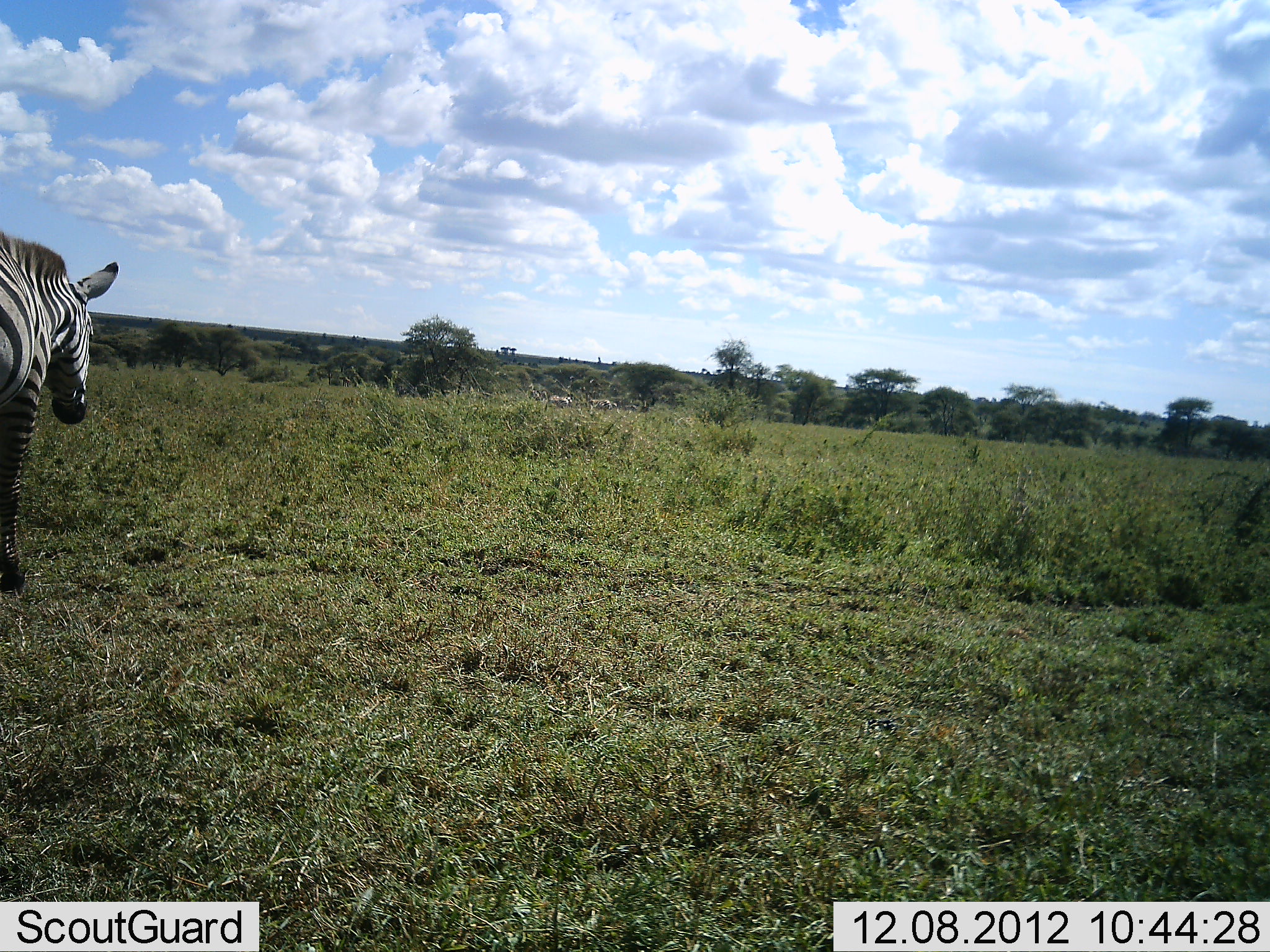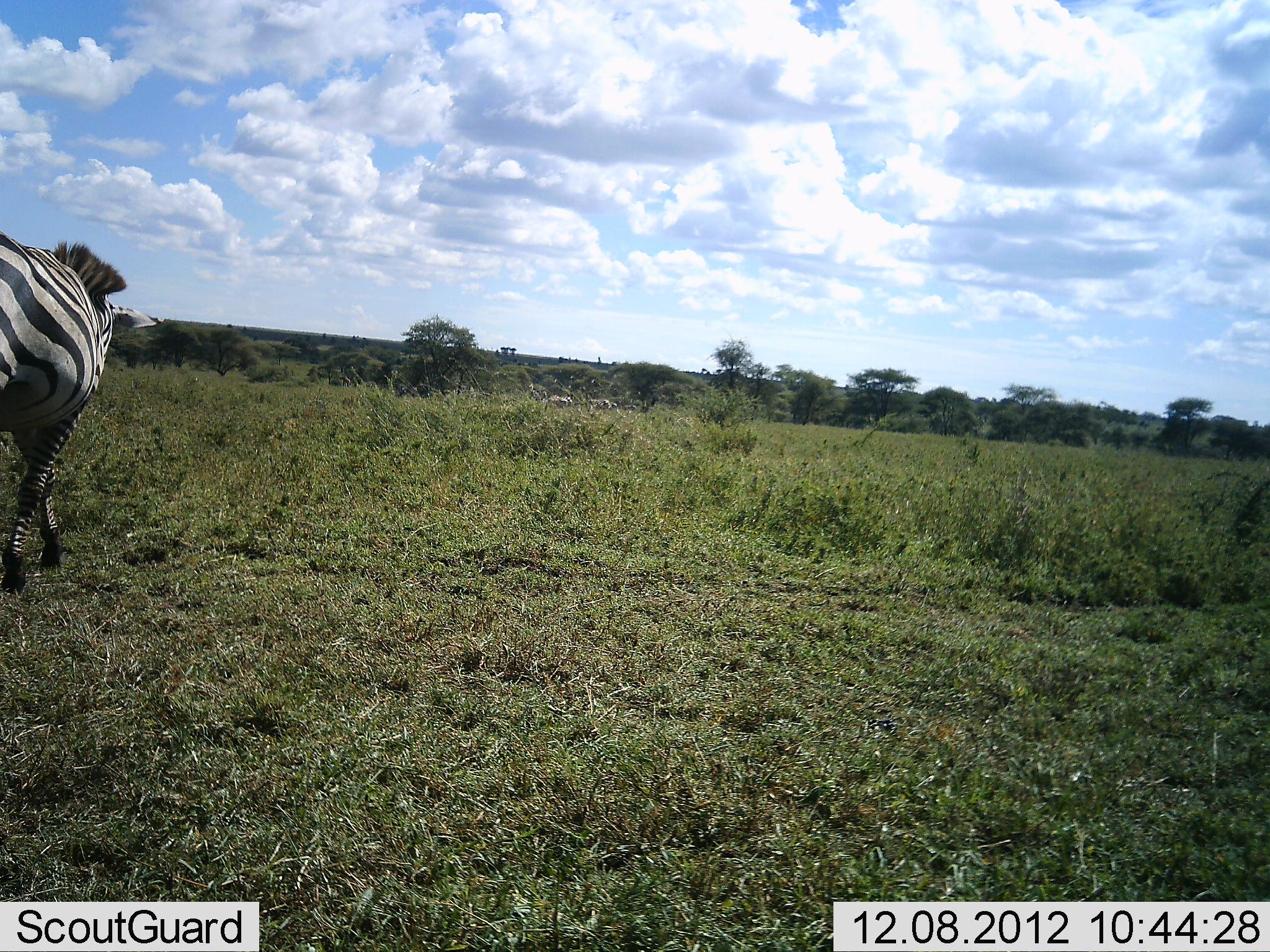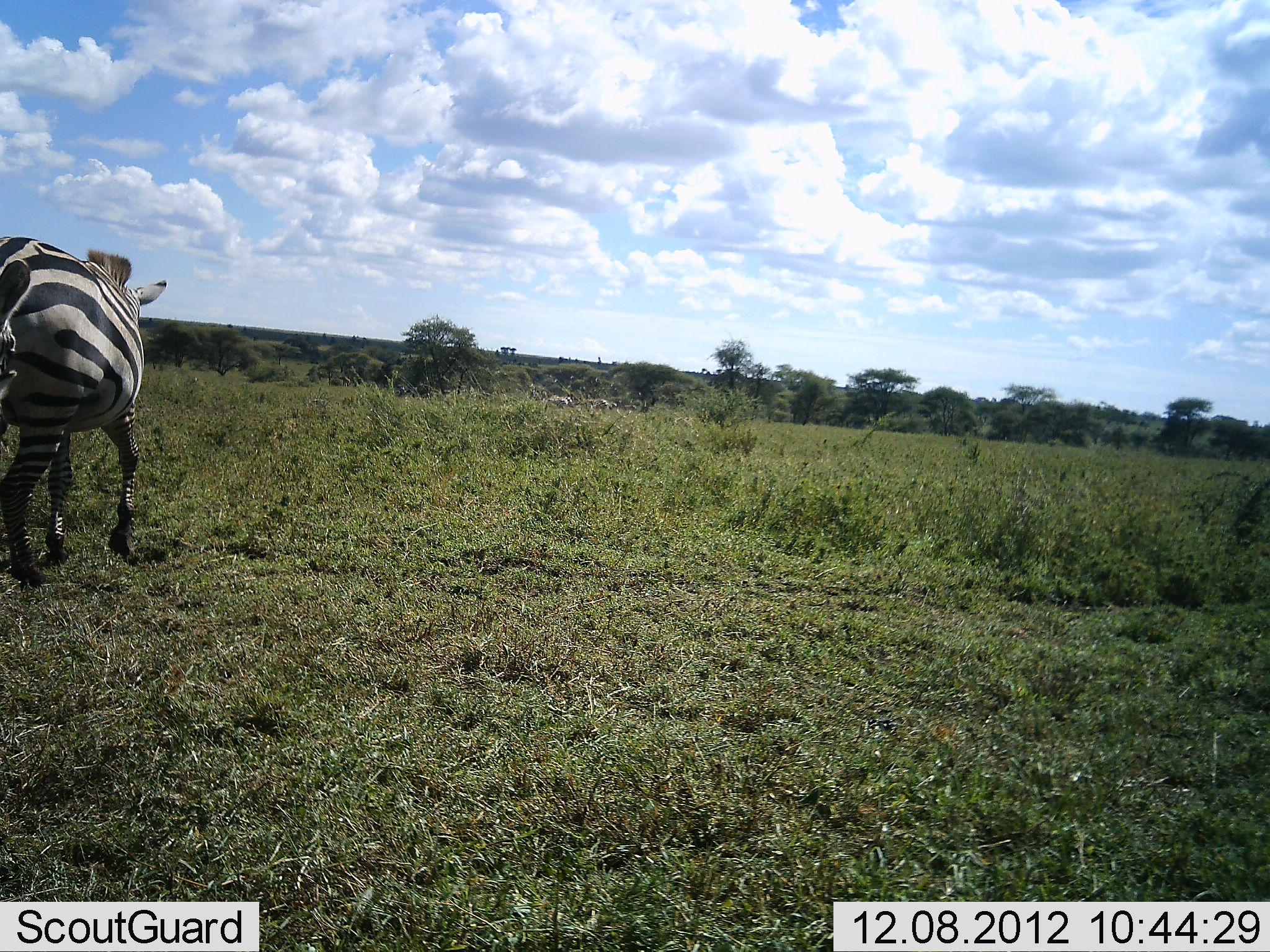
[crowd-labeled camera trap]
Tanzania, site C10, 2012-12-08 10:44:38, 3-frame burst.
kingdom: Animalia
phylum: Chordata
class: Mammalia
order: Perissodactyla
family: Equidae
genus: Equus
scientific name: Equus quagga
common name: plains zebra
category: zebra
Zebra (plains zebra) (Equus quagga), count 1. Behavior (volunteer vote fractions): standing 12%, resting 0%, moving 96%, interacting 0%. Young present (vote fraction): 0%. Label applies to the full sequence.